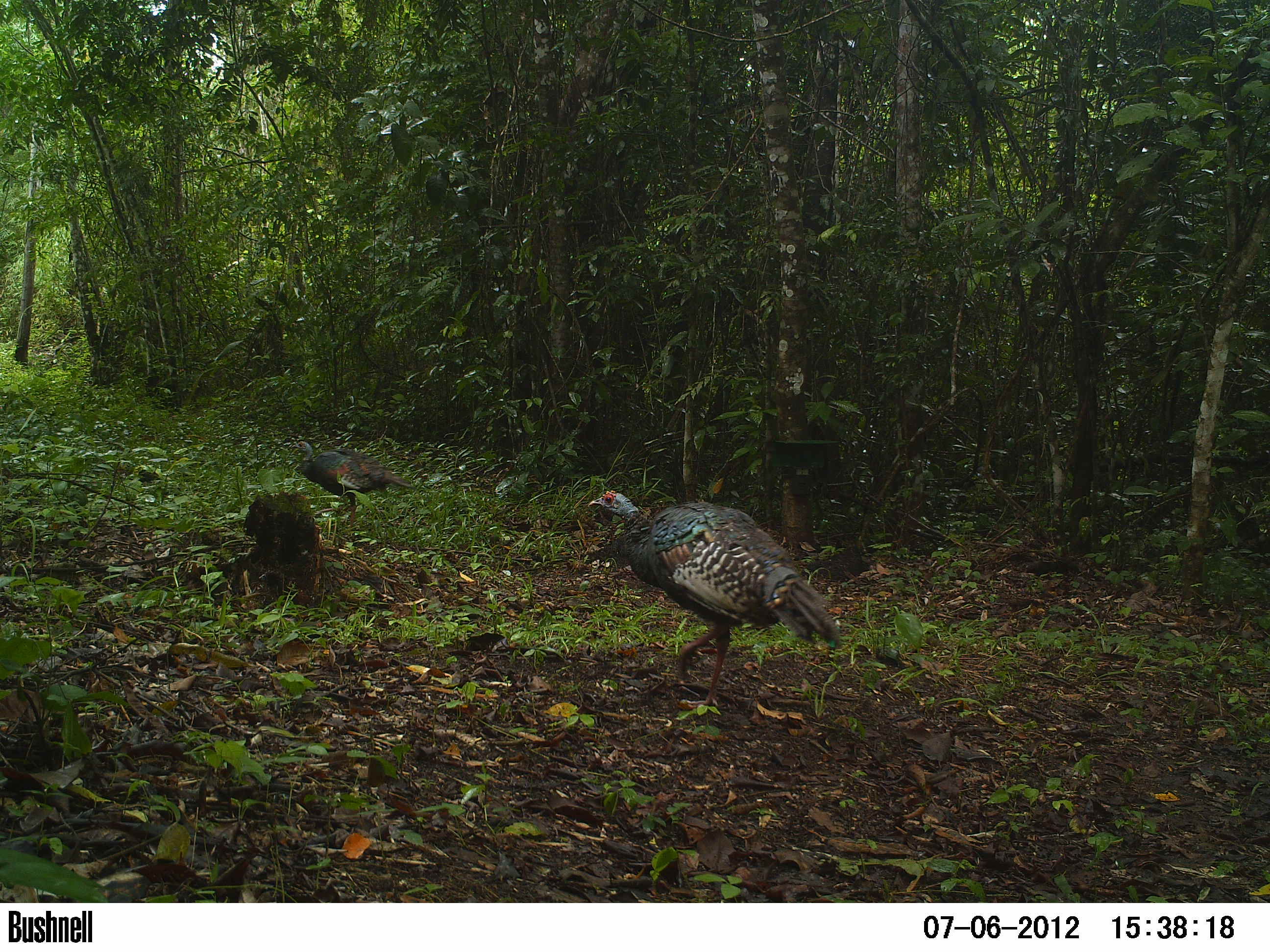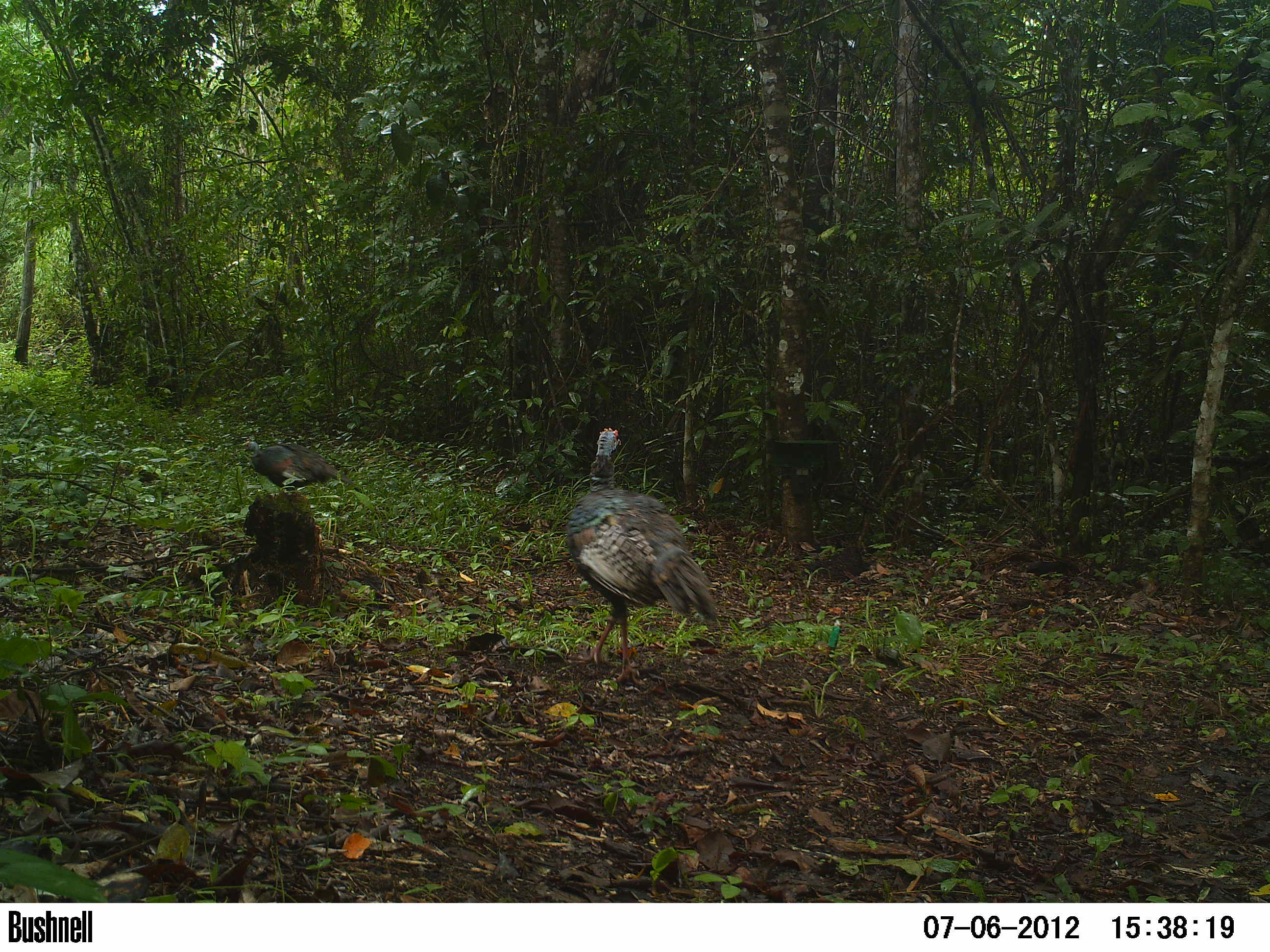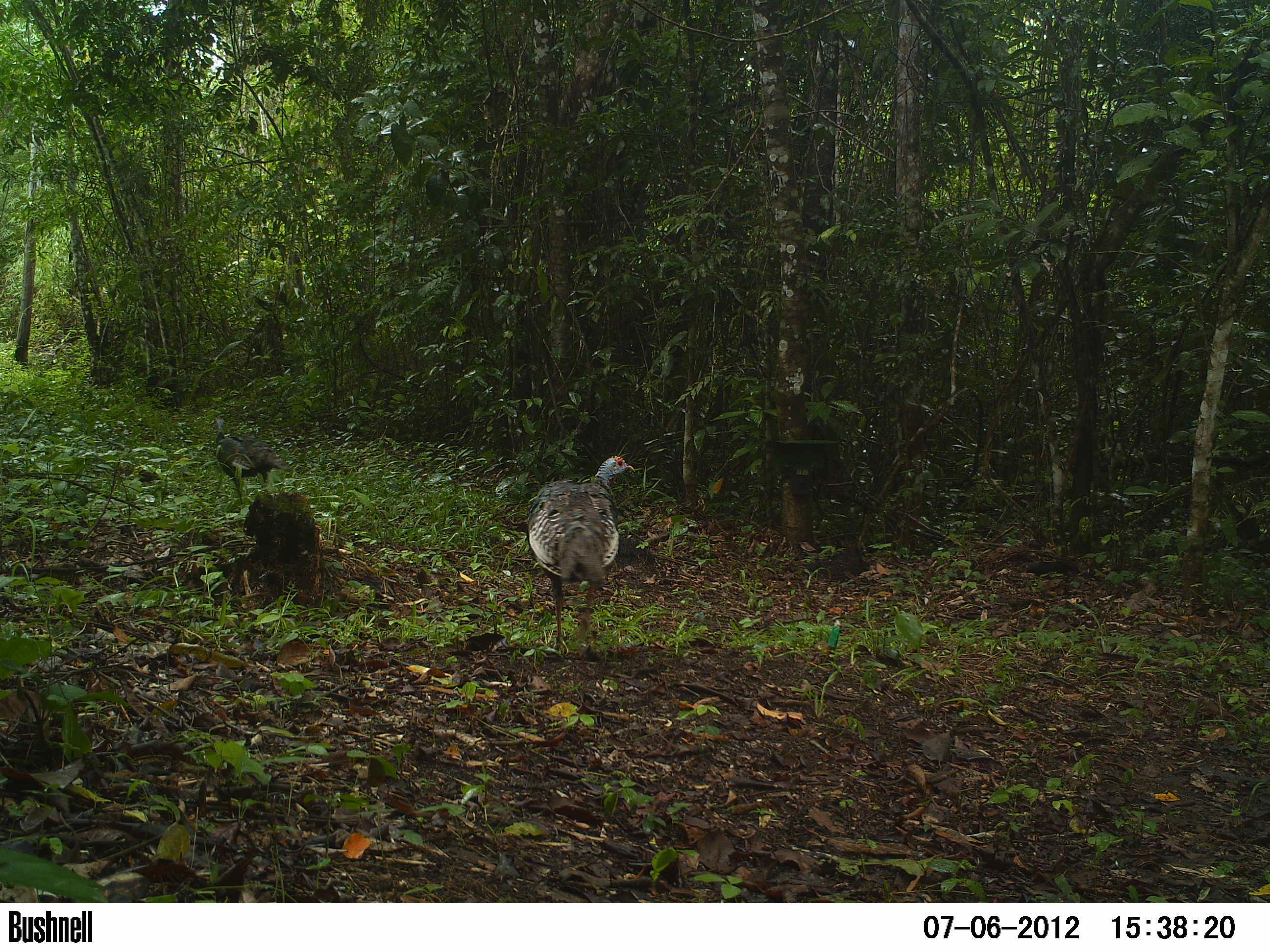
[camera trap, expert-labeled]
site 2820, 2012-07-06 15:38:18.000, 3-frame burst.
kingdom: Animalia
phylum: Chordata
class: Aves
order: Galliformes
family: Phasianidae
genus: Meleagris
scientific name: Meleagris ocellata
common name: ocellated turkey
Meleagris ocellata (ocellated turkey), count 2, age adult.